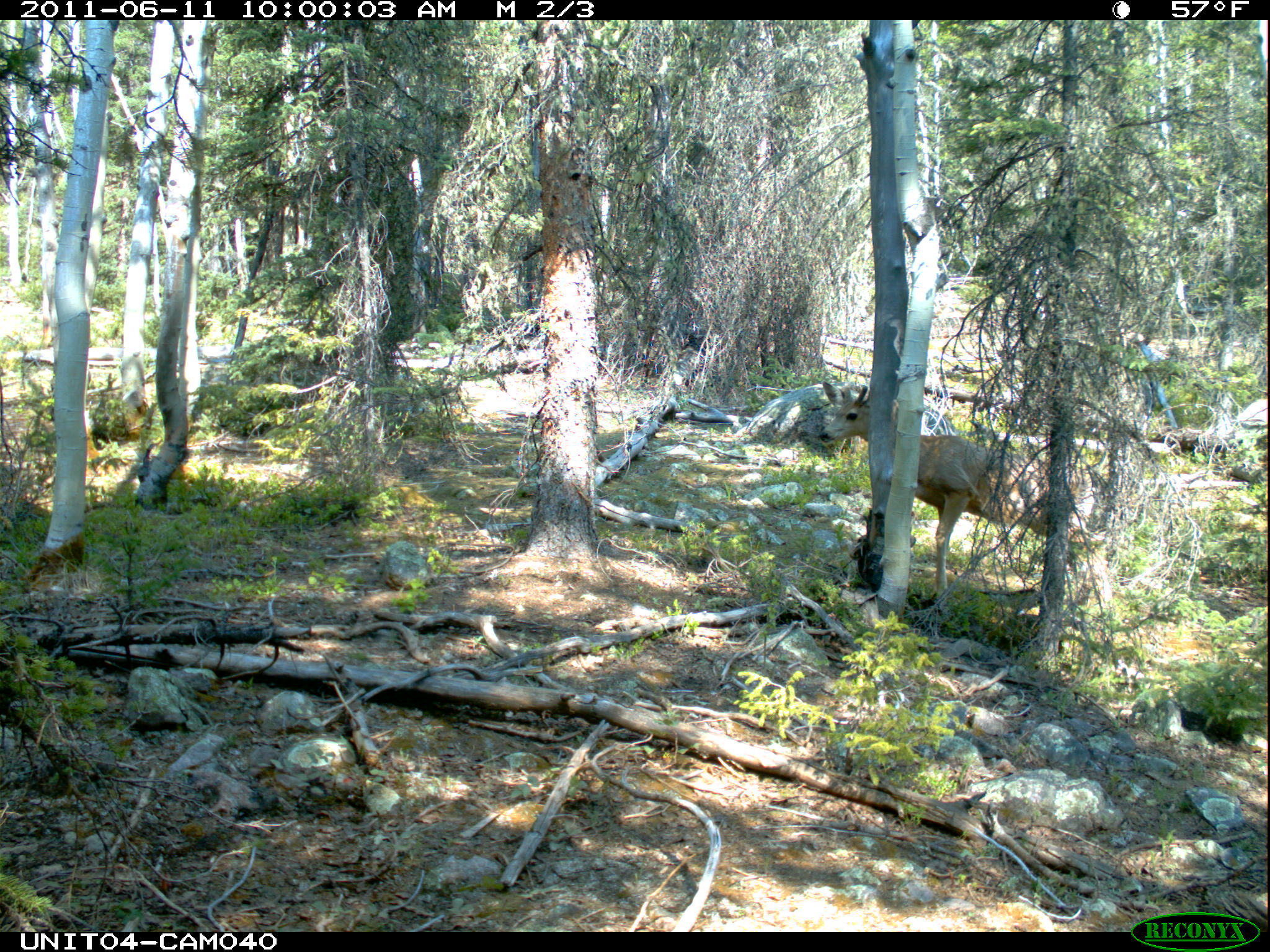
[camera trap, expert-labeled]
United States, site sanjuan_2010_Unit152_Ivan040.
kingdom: Animalia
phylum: Chordata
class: Mammalia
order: Artiodactyla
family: Cervidae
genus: Odocoileus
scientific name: Odocoileus hemionus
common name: mule deer